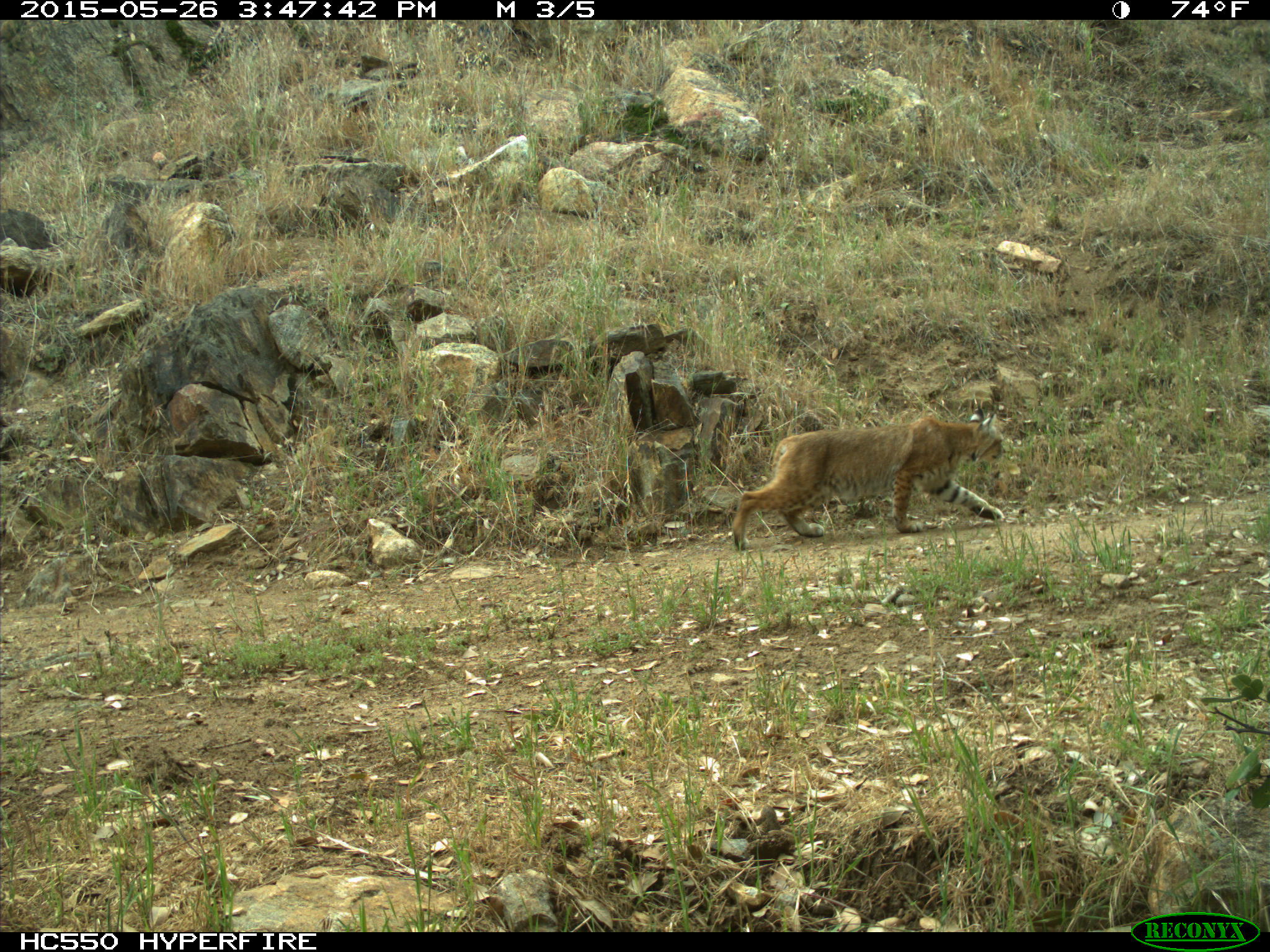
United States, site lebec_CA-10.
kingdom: Animalia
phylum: Chordata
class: Mammalia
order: Carnivora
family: Felidae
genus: Lynx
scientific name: Lynx rufus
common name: bobcat